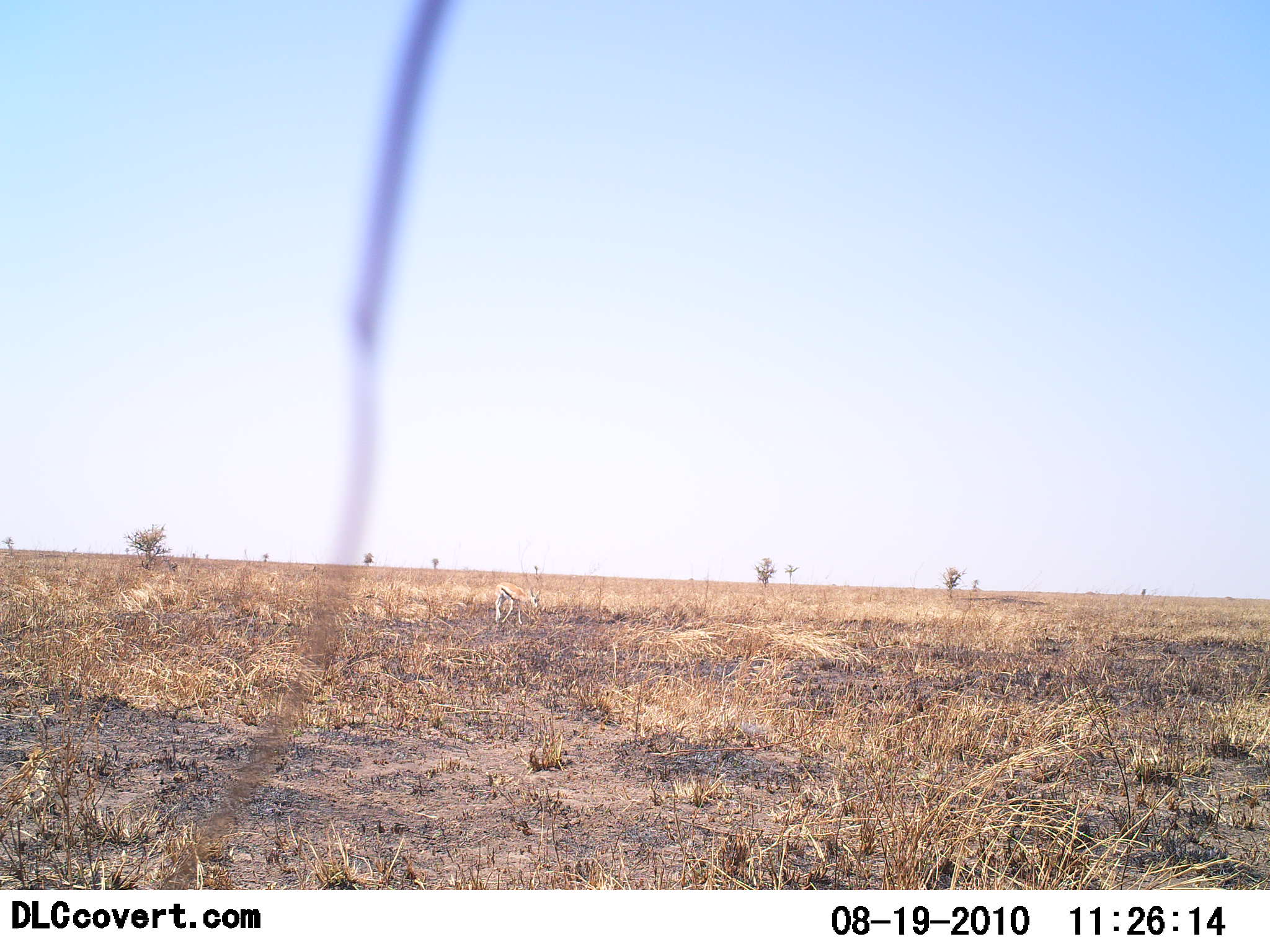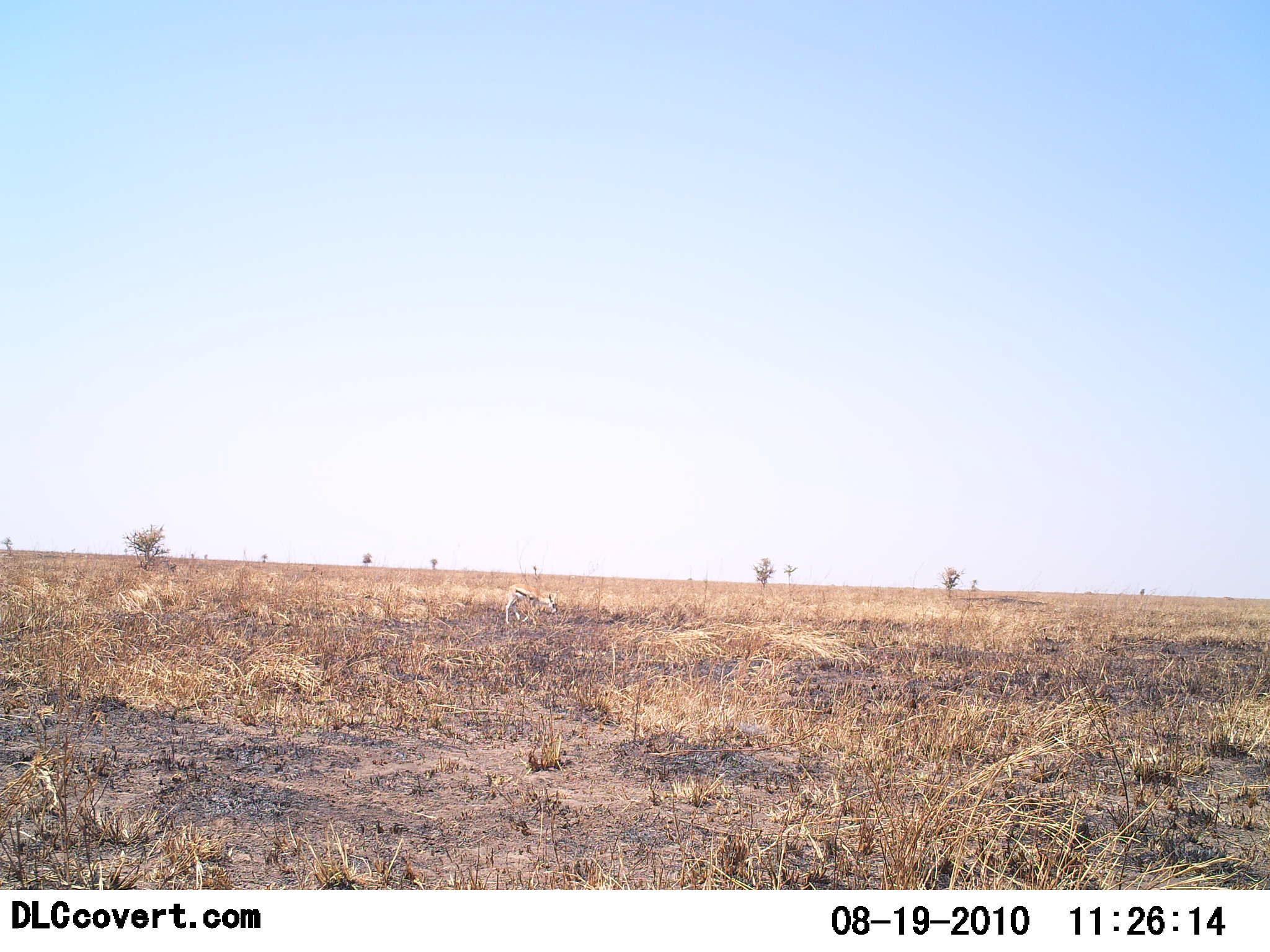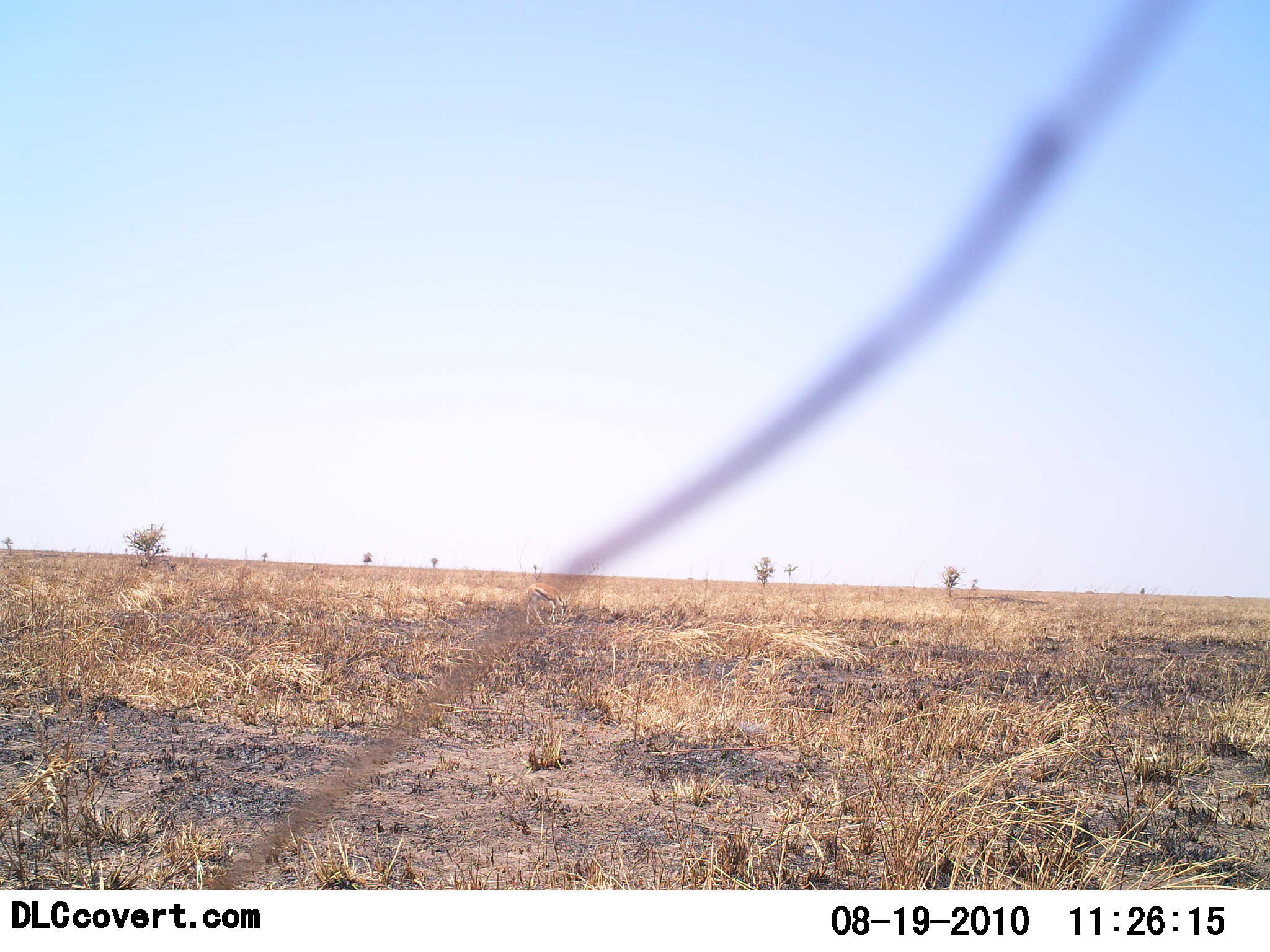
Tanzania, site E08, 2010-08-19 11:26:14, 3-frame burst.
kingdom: Animalia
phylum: Chordata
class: Mammalia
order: Artiodactyla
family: Bovidae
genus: Eudorcas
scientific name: Eudorcas thomsonii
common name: thomson's gazelle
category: gazellethomsons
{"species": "gazellethomsons (thomson's gazelle) (Eudorcas thomsonii)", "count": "1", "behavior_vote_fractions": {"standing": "10%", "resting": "0%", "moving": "71%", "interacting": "0%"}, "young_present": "0%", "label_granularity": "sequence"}